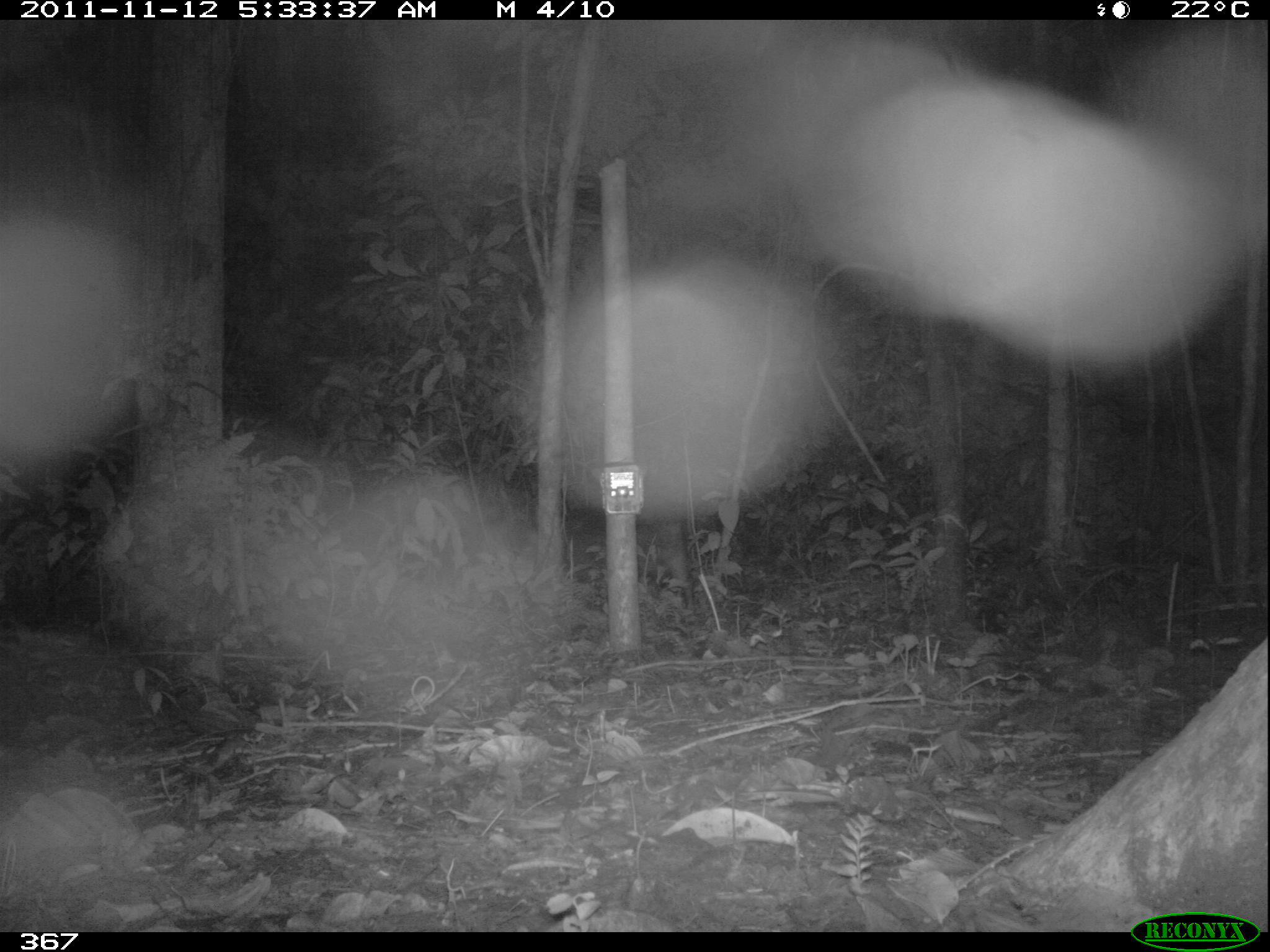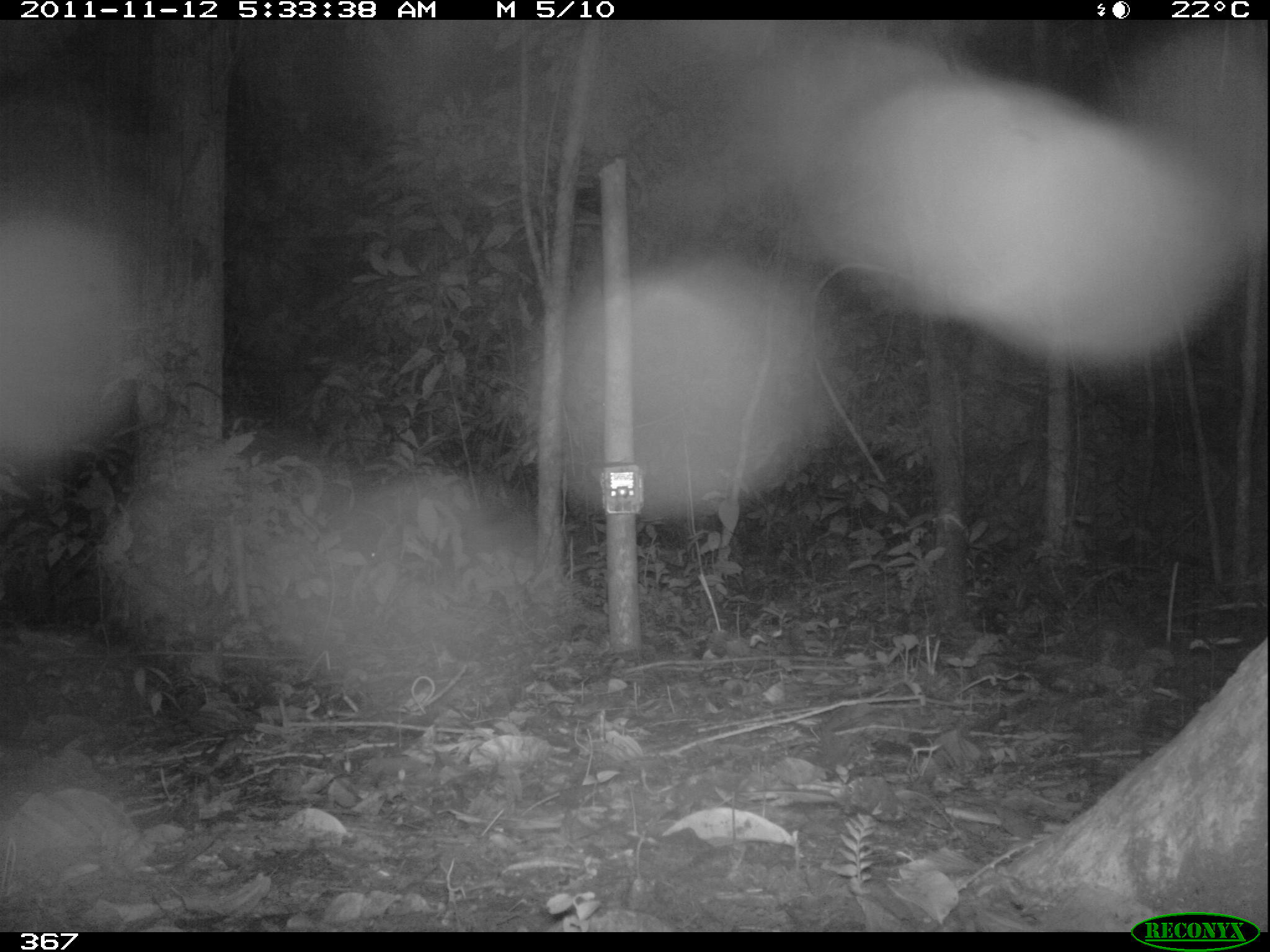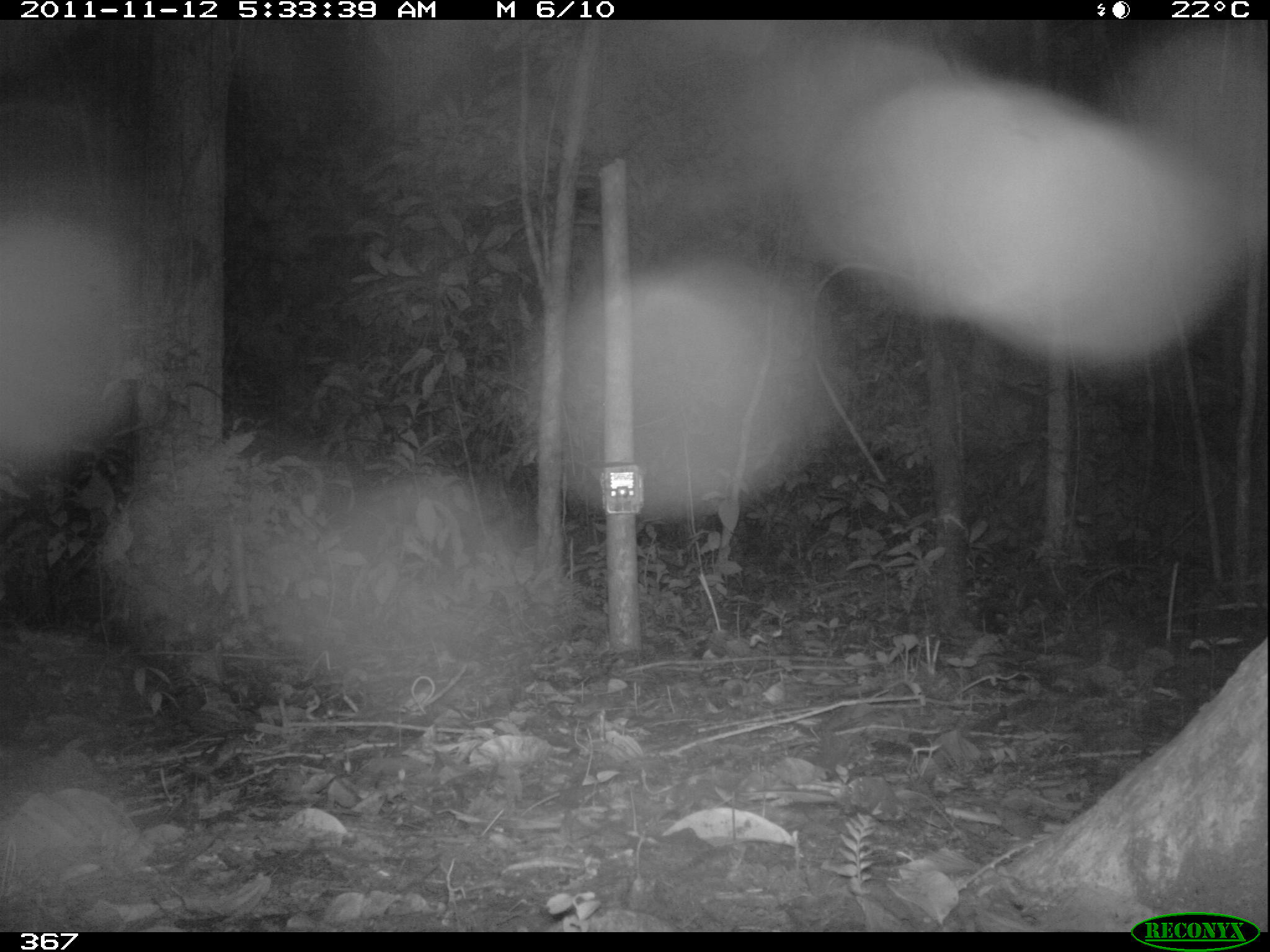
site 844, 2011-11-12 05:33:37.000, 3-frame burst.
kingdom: Animalia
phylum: Chordata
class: Mammalia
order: Artiodactyla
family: Tayassuidae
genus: Tayassu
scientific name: Tayassu pecari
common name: white-lipped peccary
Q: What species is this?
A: Tayassu pecari (white-lipped peccary).